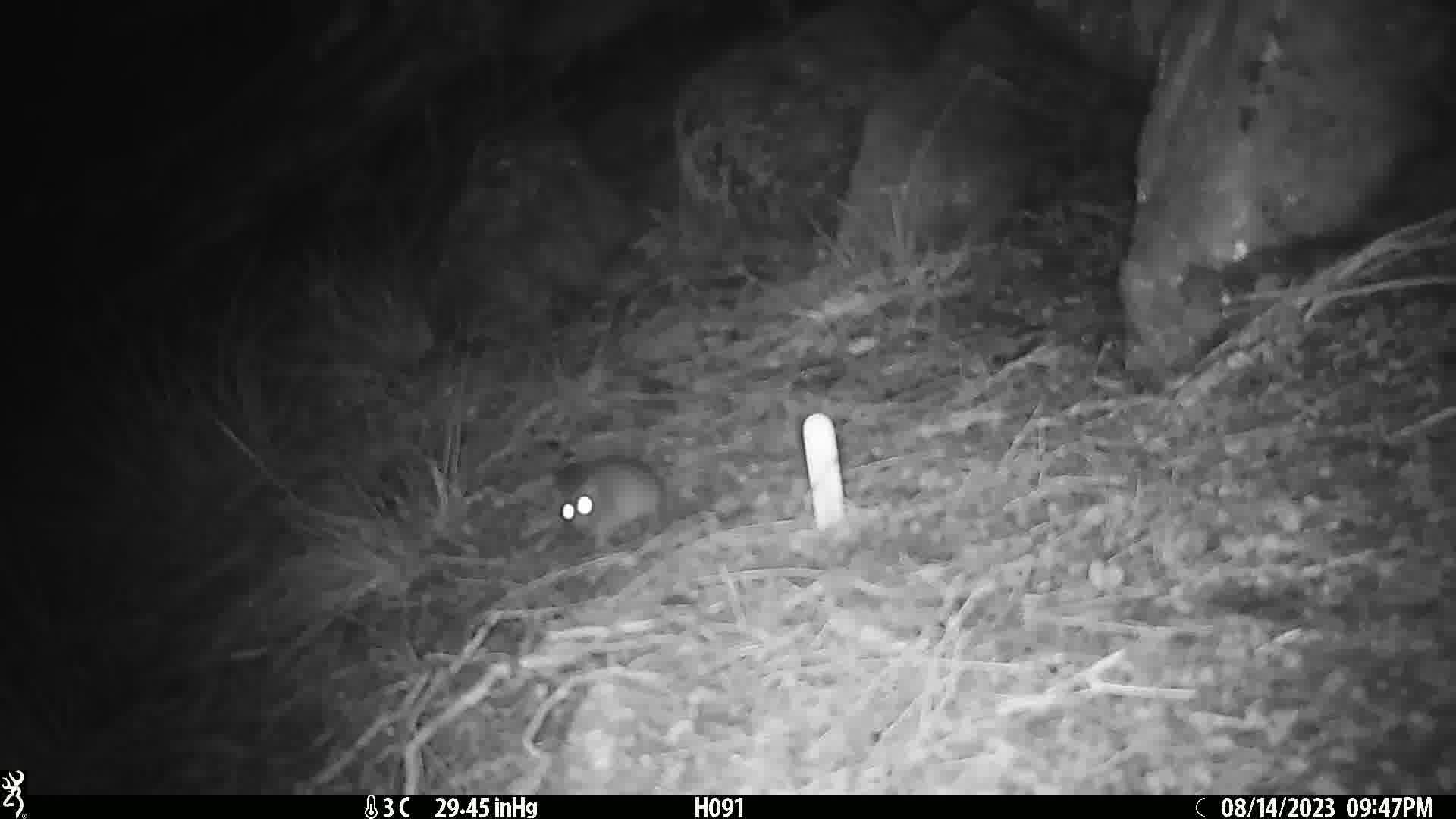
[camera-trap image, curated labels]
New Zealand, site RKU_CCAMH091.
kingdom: Animalia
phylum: Chordata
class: Mammalia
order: Rodentia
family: Muridae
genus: Rattus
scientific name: Rattus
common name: rat